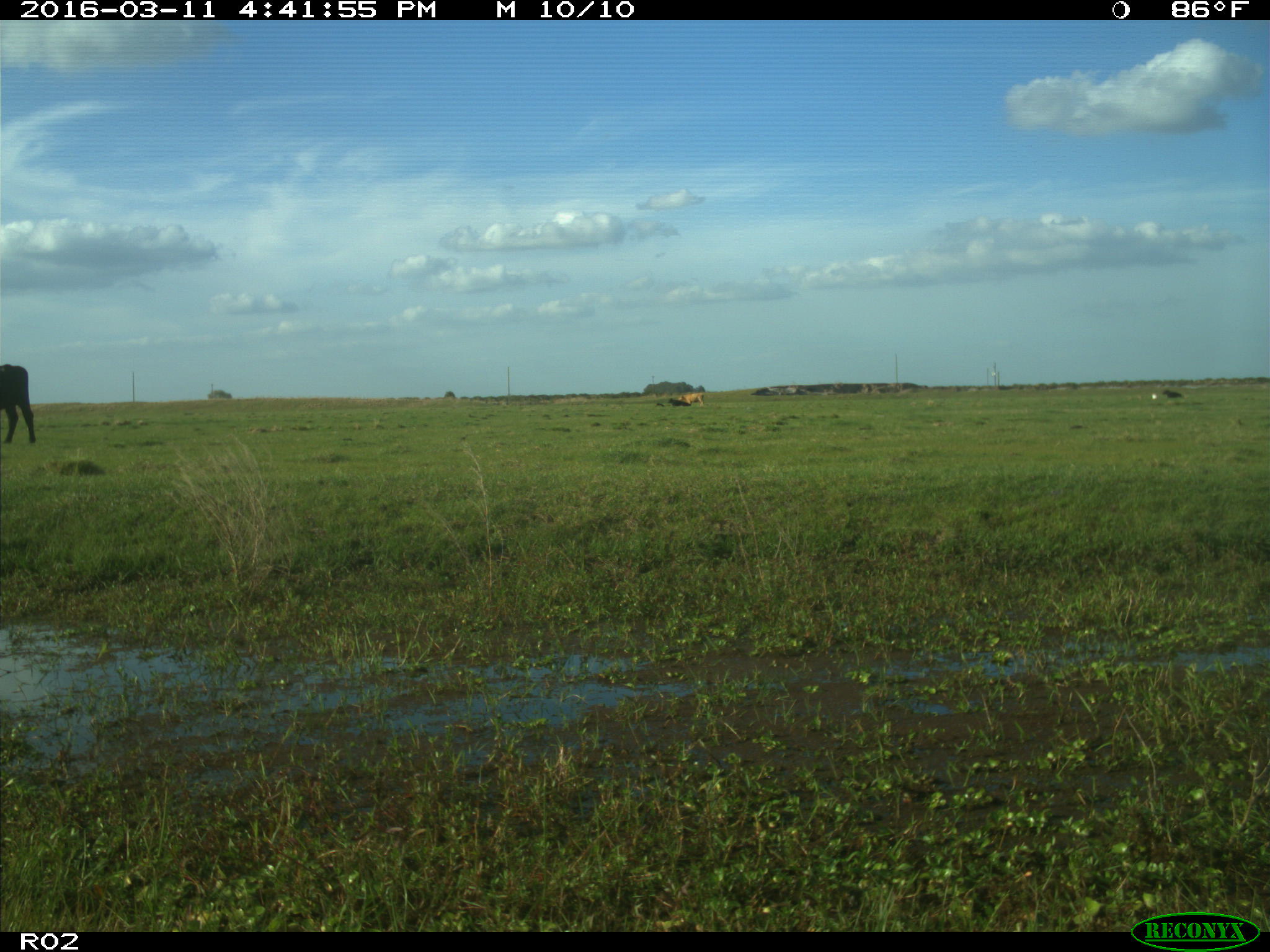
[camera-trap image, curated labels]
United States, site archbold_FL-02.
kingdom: Animalia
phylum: Chordata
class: Mammalia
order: Artiodactyla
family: Bovidae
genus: Bos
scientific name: Bos taurus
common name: domestic cow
Bos taurus (domestic cow).